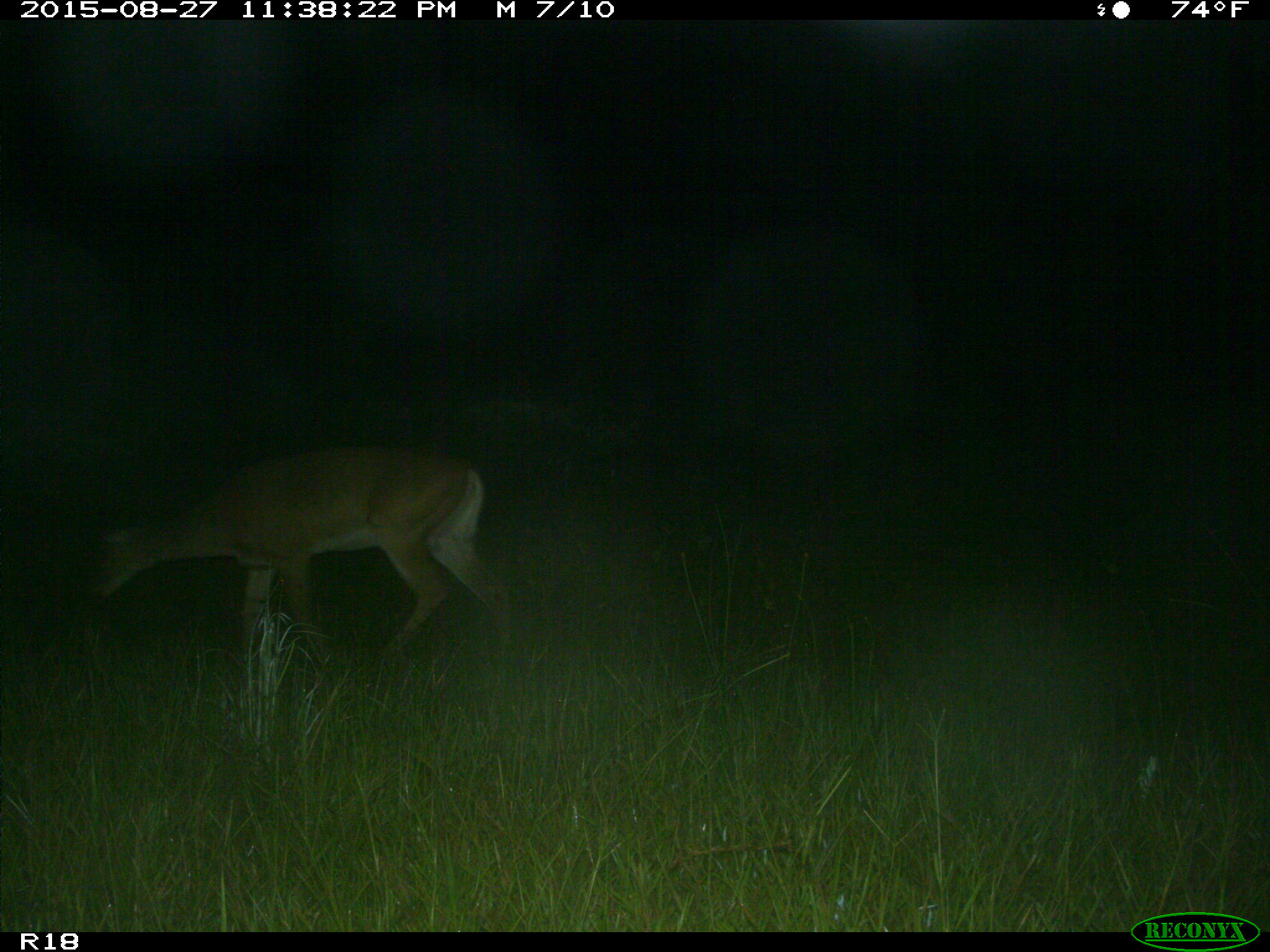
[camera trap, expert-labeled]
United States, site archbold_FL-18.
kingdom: Animalia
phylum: Chordata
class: Mammalia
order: Artiodactyla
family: Cervidae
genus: Odocoileus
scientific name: Odocoileus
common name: deer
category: unidentified deer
Unidentified deer (deer) (Odocoileus).